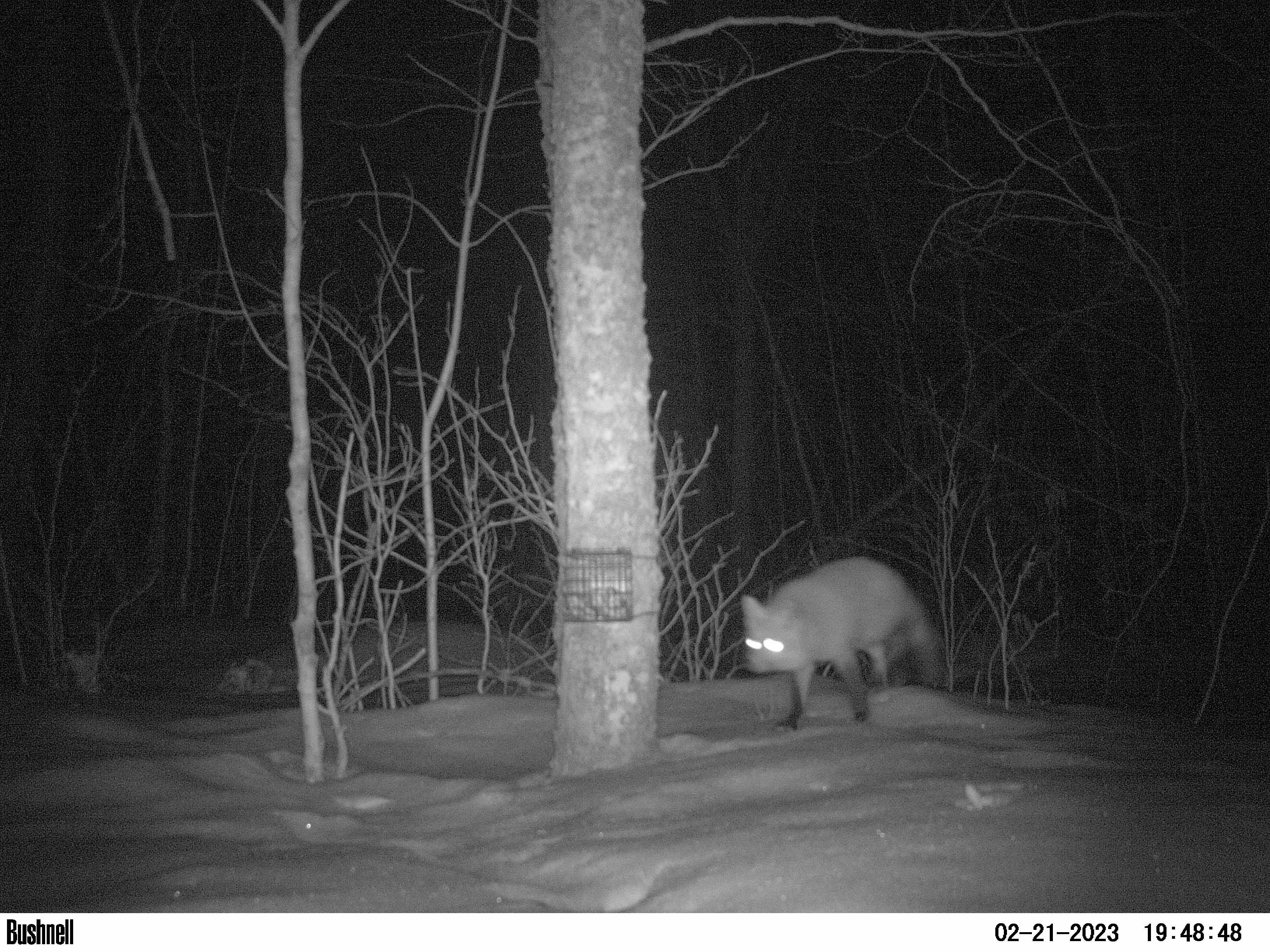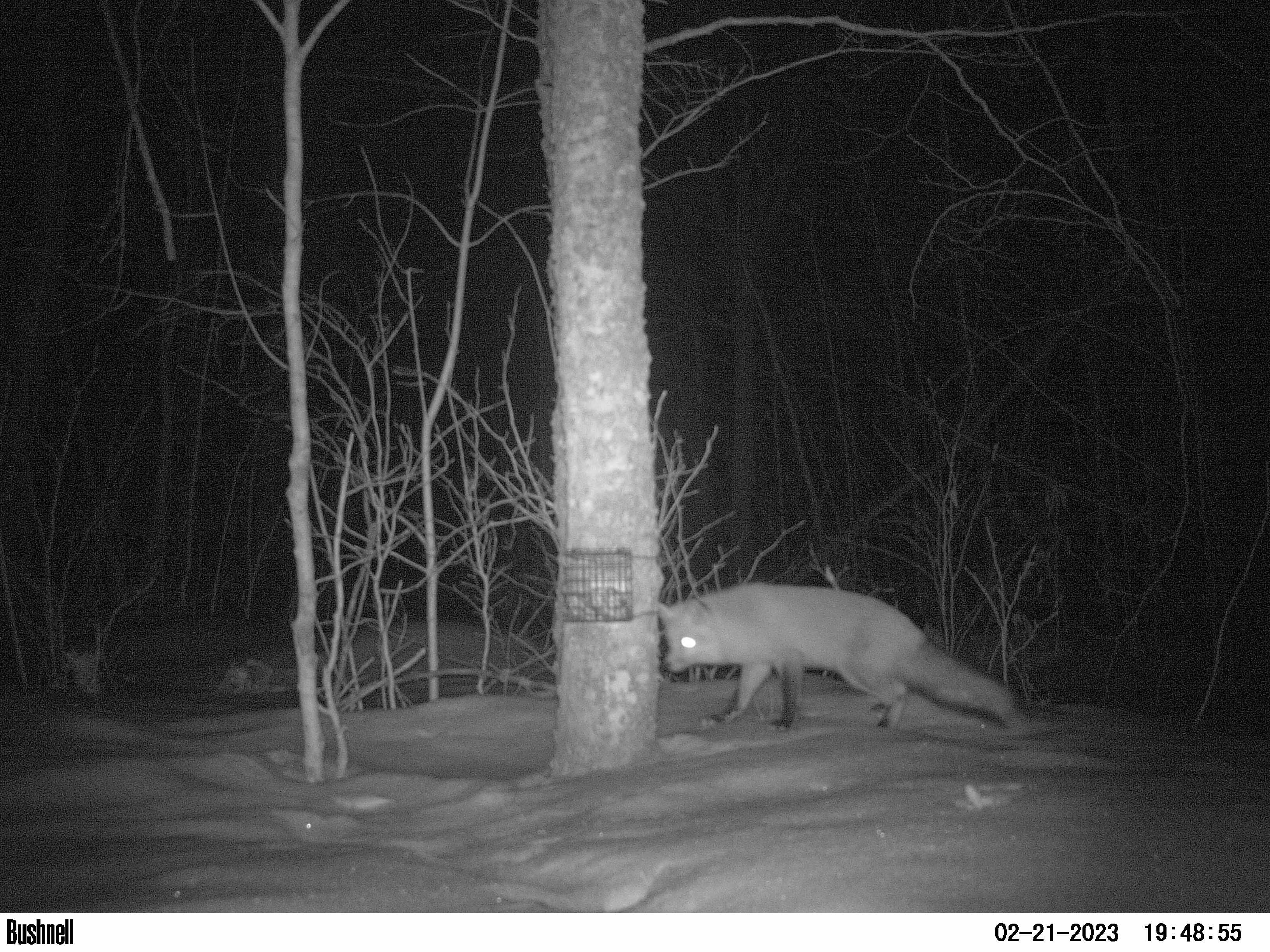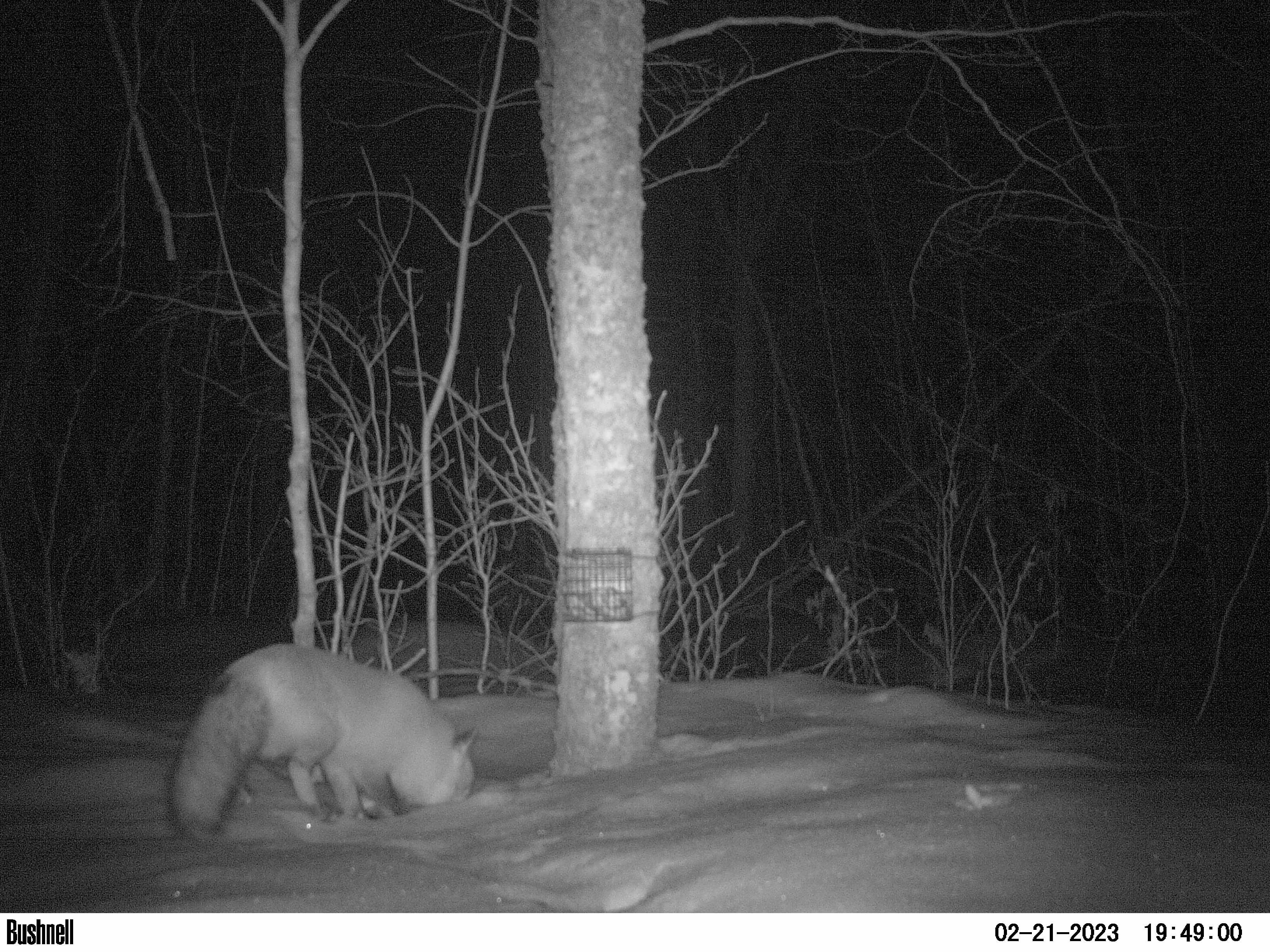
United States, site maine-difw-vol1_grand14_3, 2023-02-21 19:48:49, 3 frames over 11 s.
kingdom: Animalia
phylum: Chordata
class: Mammalia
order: Carnivora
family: Canidae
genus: Vulpes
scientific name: Vulpes vulpes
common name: red fox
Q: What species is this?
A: Red fox (Vulpes vulpes).